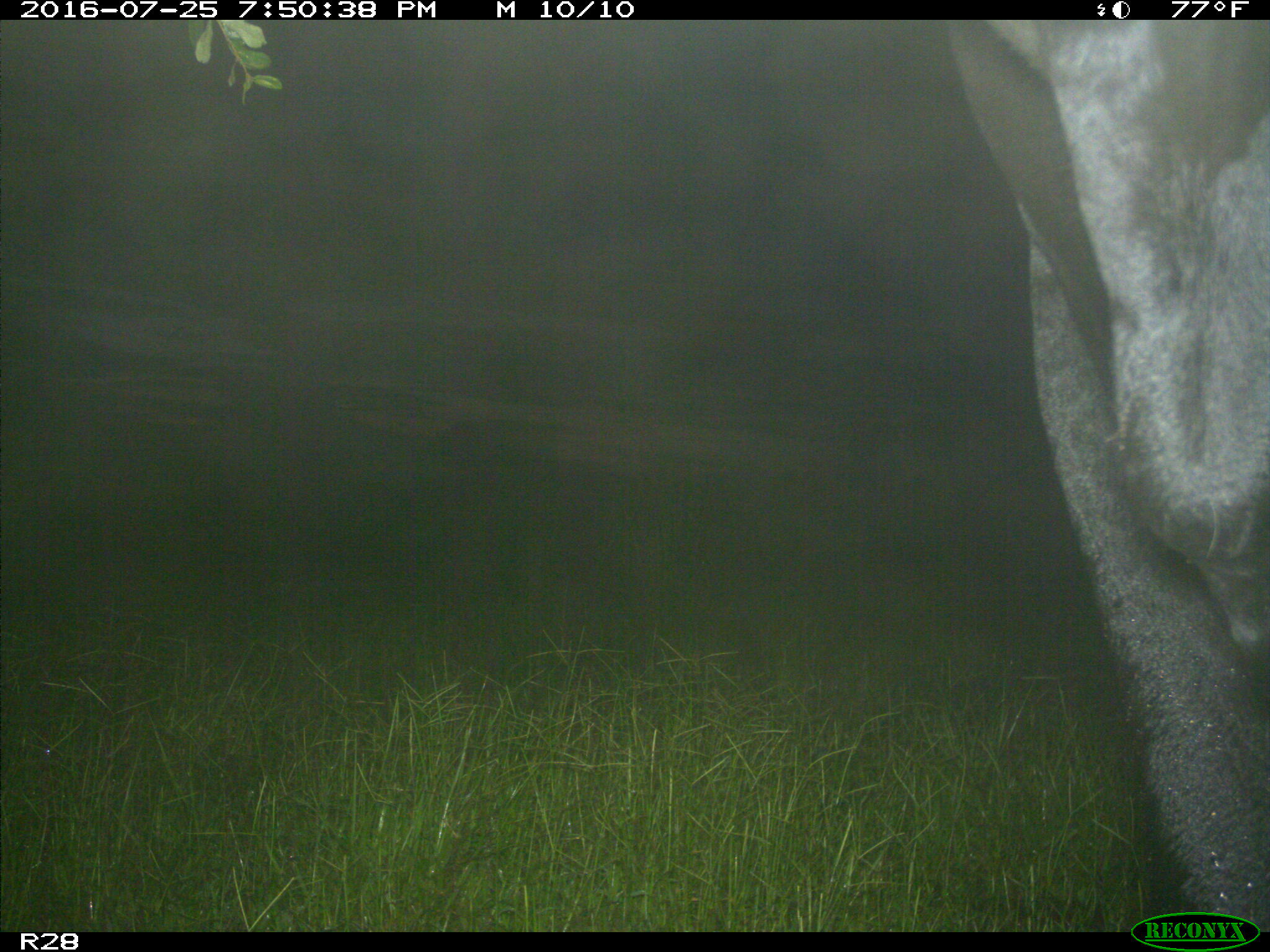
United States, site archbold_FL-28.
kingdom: Animalia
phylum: Chordata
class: Mammalia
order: Artiodactyla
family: Bovidae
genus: Bos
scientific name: Bos taurus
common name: domestic cow